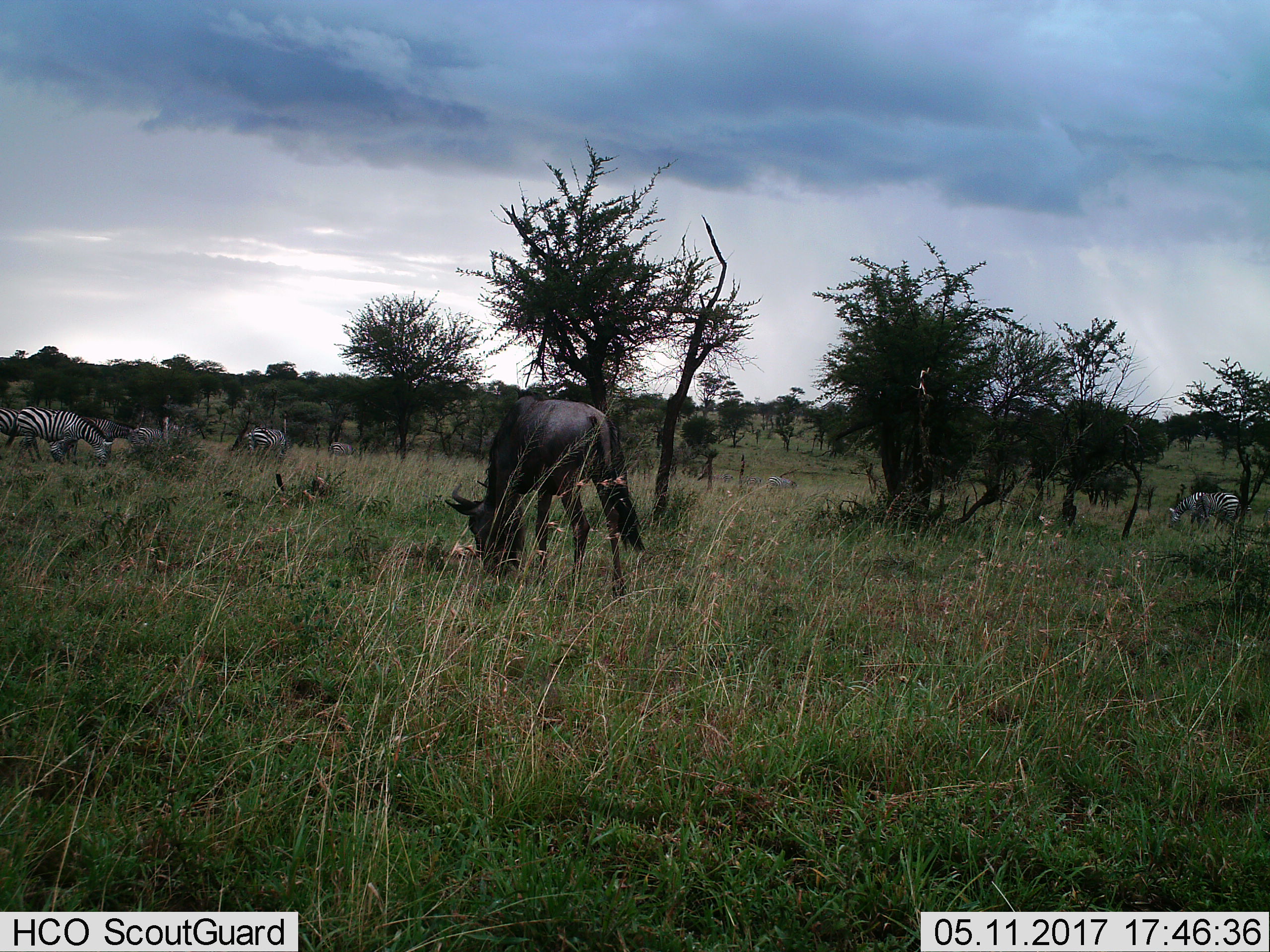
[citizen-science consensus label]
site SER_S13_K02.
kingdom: Animalia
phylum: Chordata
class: Mammalia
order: Artiodactyla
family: Bovidae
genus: Connochaetes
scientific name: Connochaetes taurinus taurinus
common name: blue wildebeest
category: wildebeestblue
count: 1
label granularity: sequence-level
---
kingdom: Animalia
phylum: Chordata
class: Mammalia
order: Perissodactyla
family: Equidae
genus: Equus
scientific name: Equus quagga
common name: plains zebra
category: zebraplains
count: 8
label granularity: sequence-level